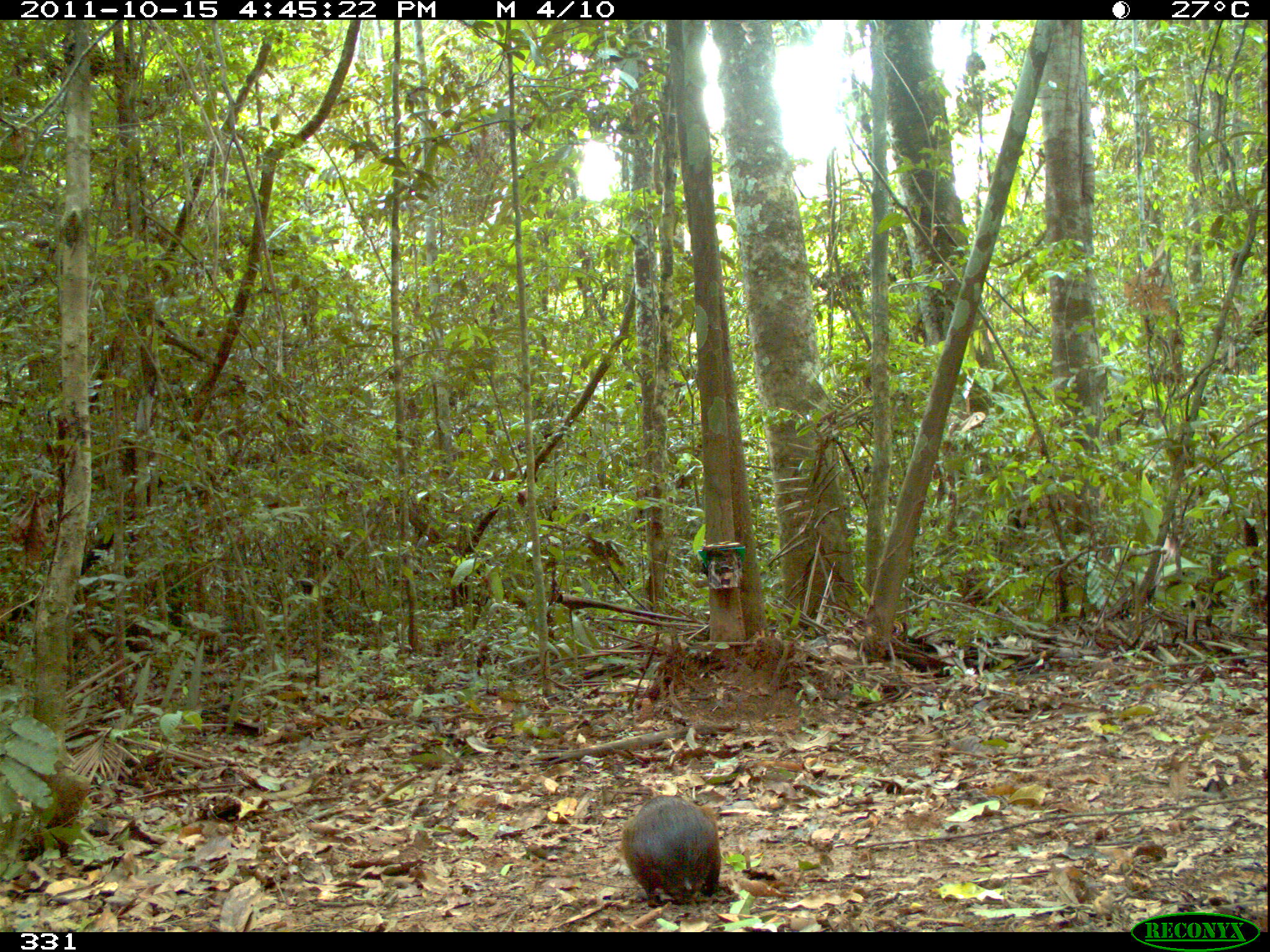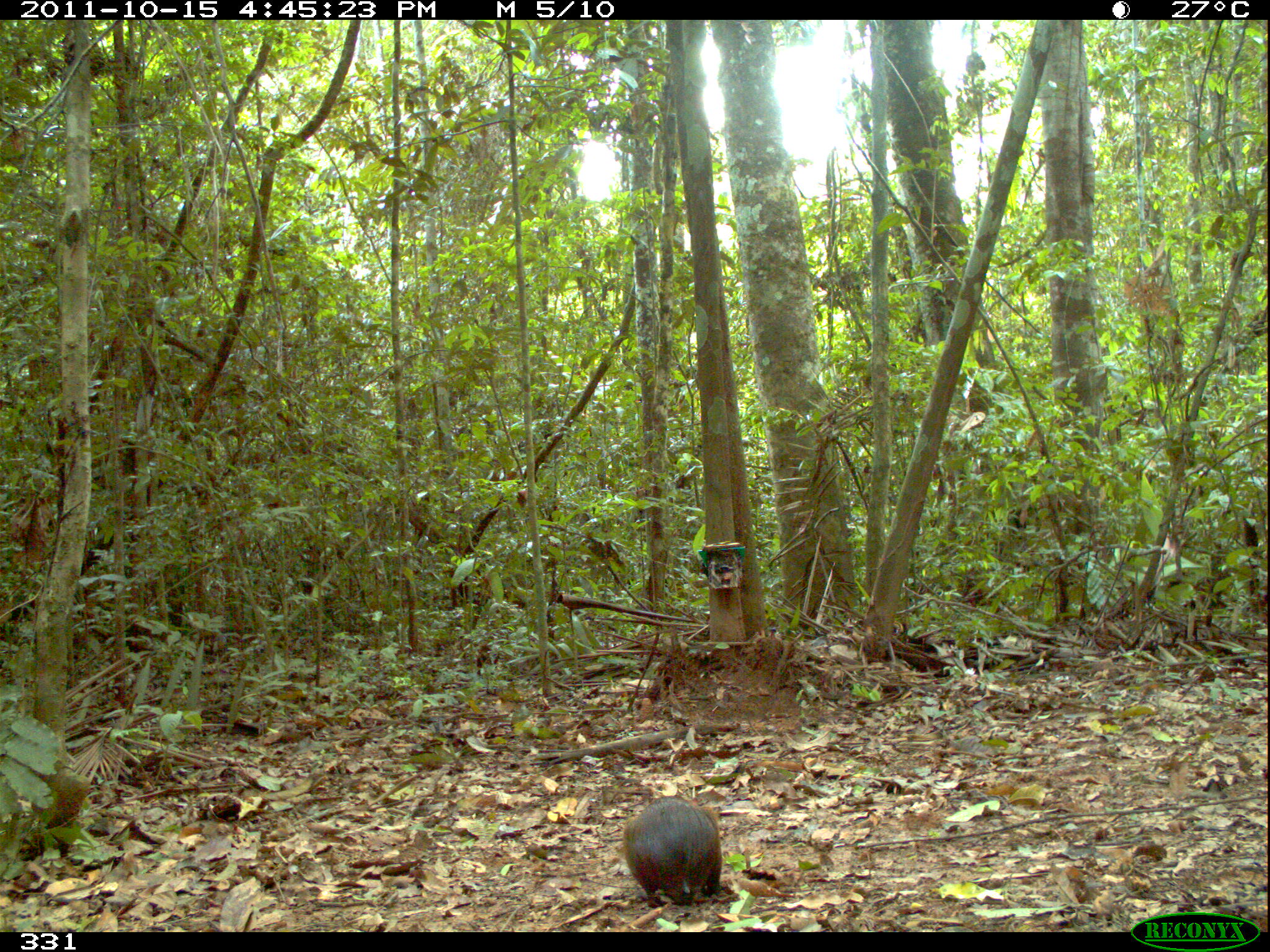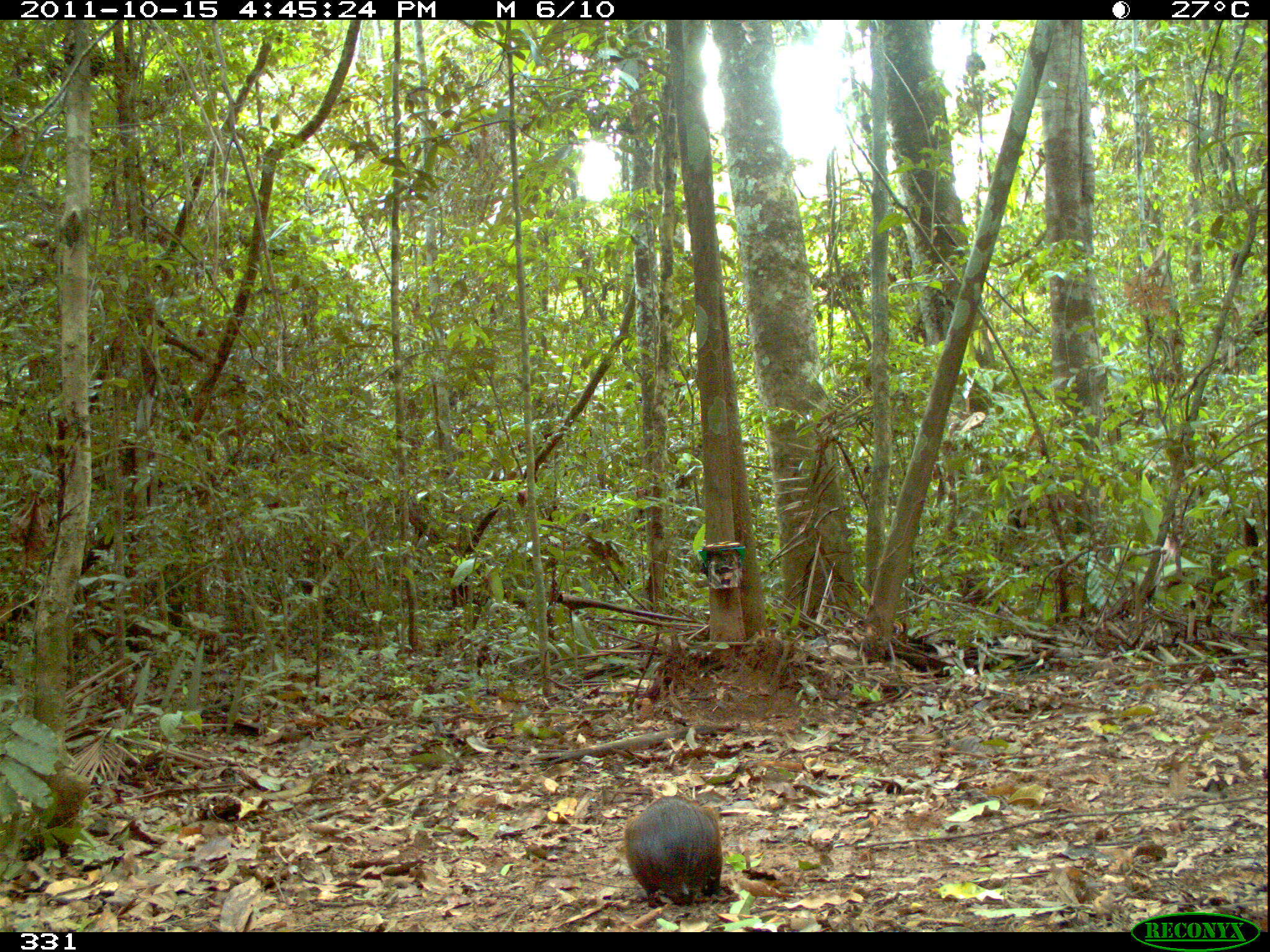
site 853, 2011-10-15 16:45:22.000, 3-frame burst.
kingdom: Animalia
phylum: Chordata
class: Mammalia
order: Rodentia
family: Dasyproctidae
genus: Dasyprocta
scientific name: Dasyprocta punctata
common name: central american agouti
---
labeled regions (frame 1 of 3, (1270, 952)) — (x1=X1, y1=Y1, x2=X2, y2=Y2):
dasyprocta punctata: (x1=621, y1=794, x2=721, y2=906)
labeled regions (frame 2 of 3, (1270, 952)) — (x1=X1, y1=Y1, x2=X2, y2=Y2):
dasyprocta punctata: (x1=621, y1=794, x2=722, y2=907)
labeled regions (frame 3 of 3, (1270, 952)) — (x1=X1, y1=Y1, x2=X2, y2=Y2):
dasyprocta punctata: (x1=624, y1=794, x2=723, y2=908)